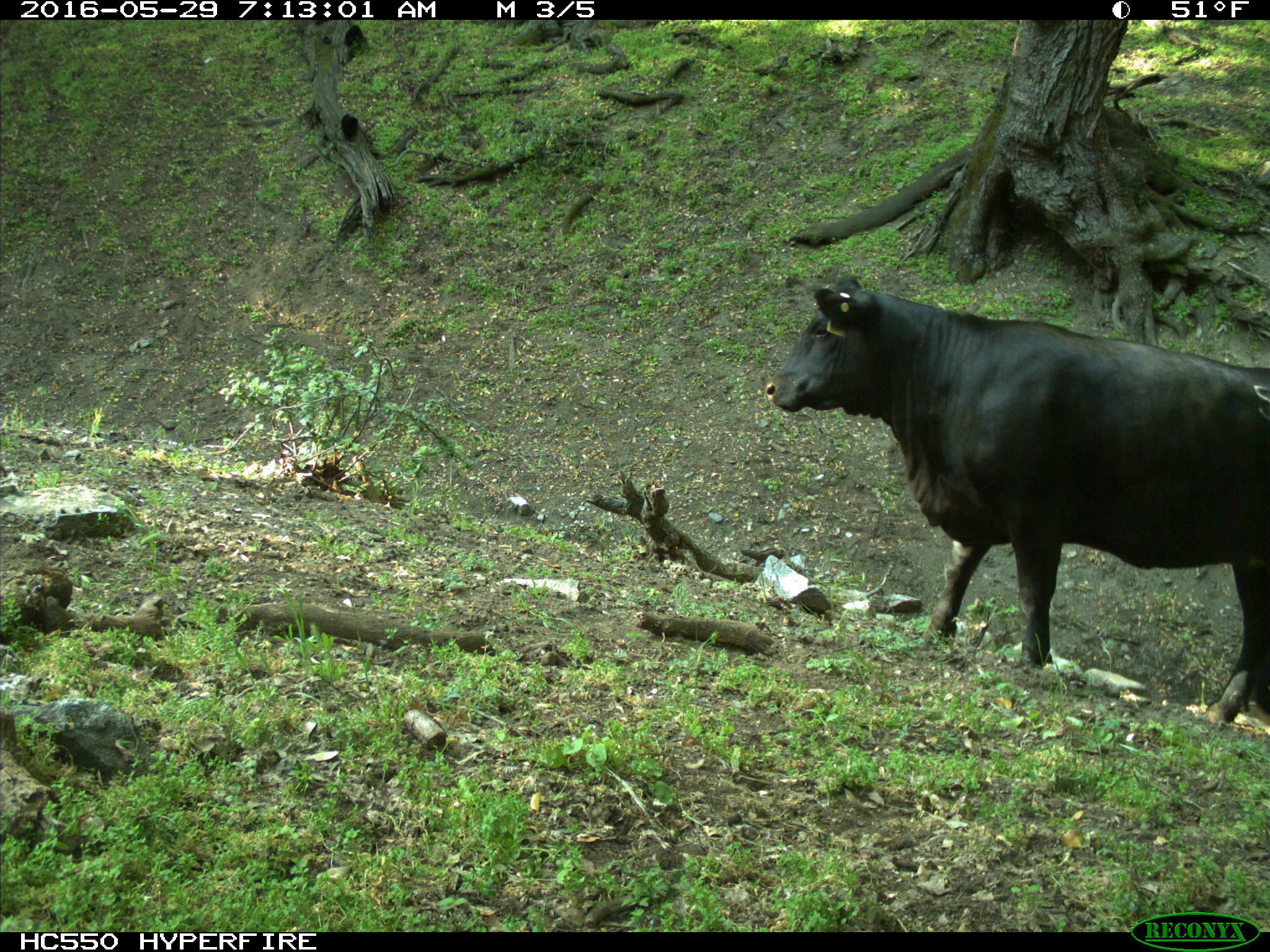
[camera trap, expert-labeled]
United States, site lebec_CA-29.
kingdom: Animalia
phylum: Chordata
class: Mammalia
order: Artiodactyla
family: Bovidae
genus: Bos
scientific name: Bos taurus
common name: domestic cow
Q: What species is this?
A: Bos taurus (domestic cow).